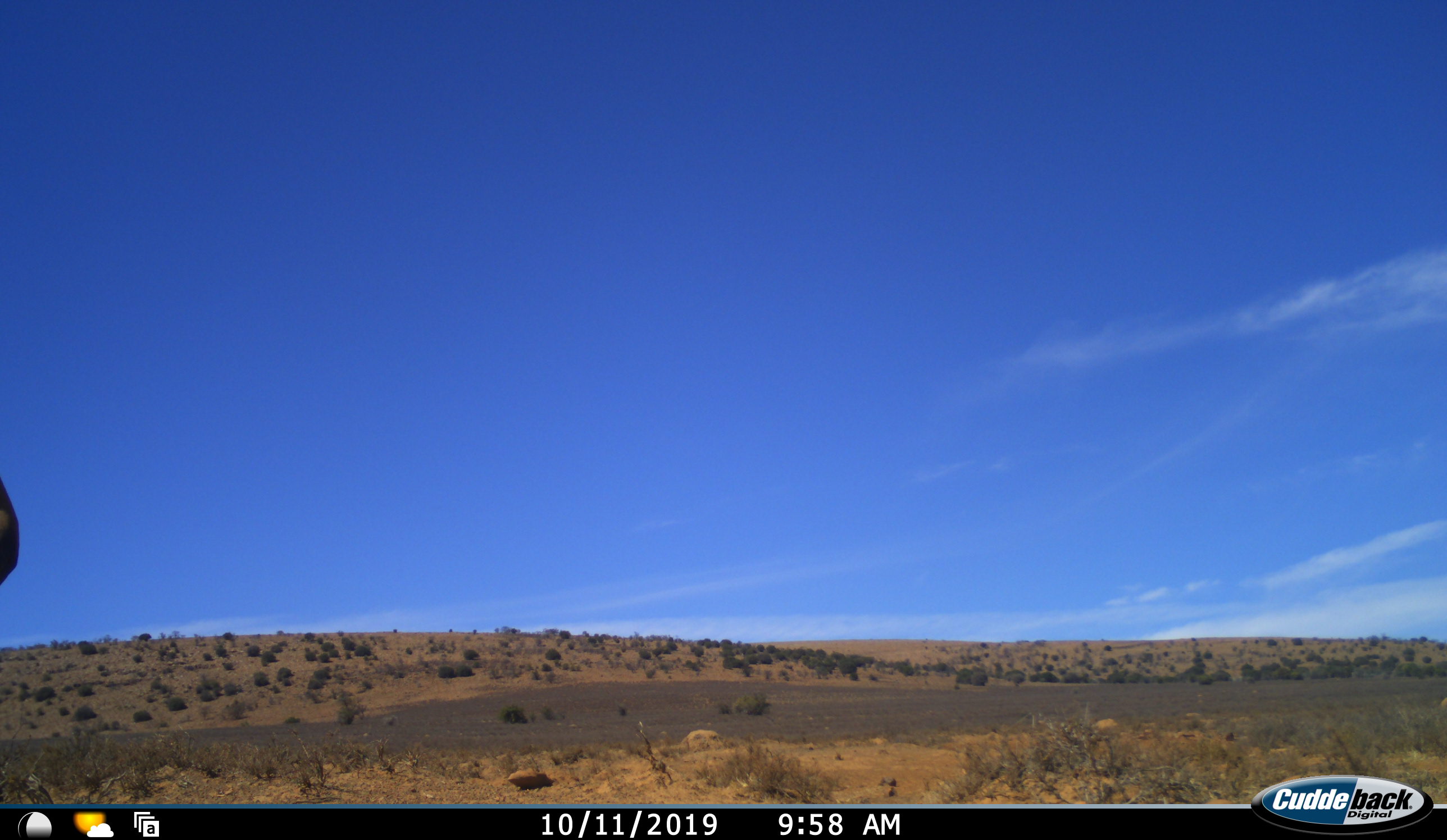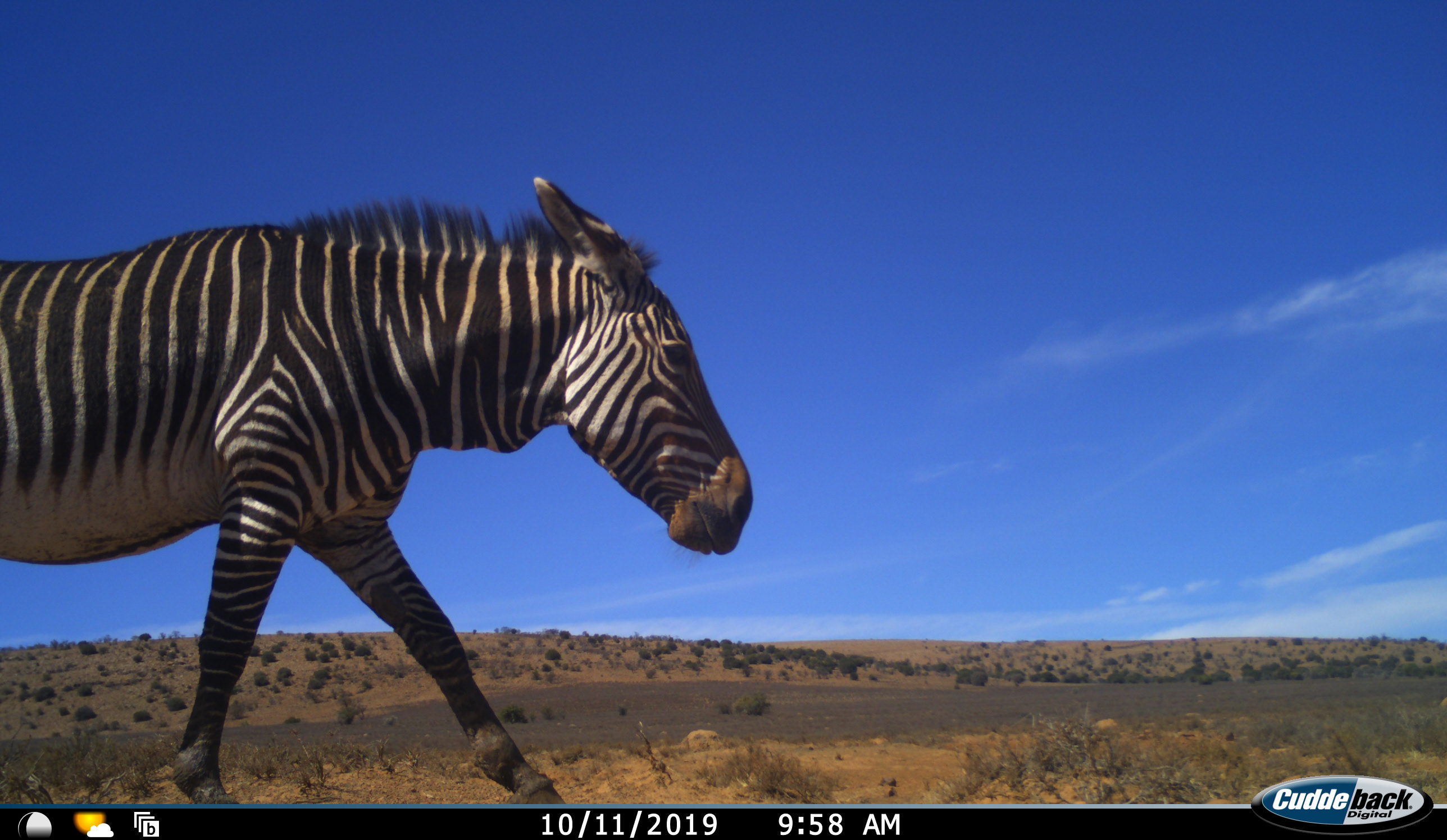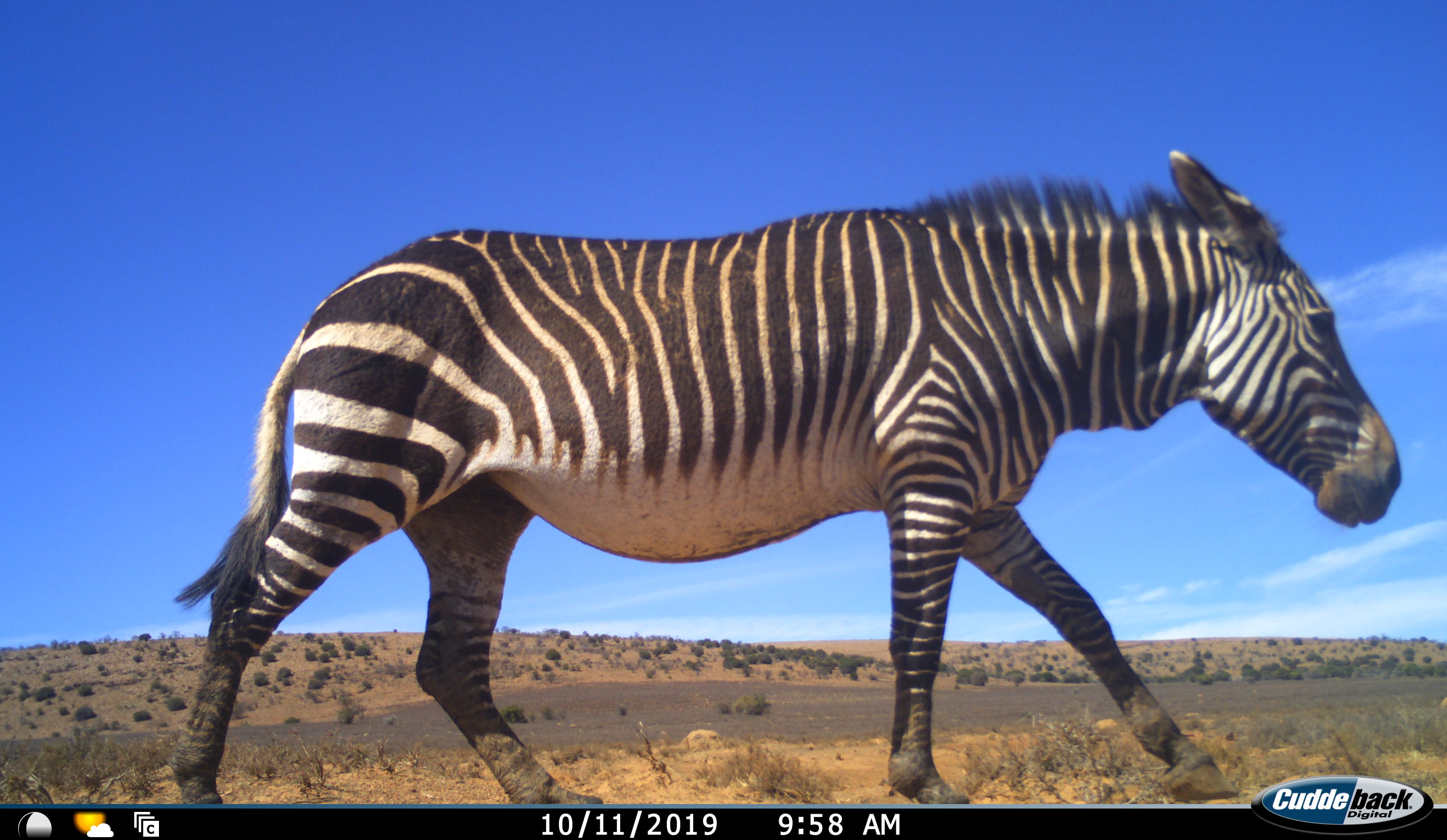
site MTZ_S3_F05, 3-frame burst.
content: unidentified animal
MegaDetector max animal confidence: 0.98